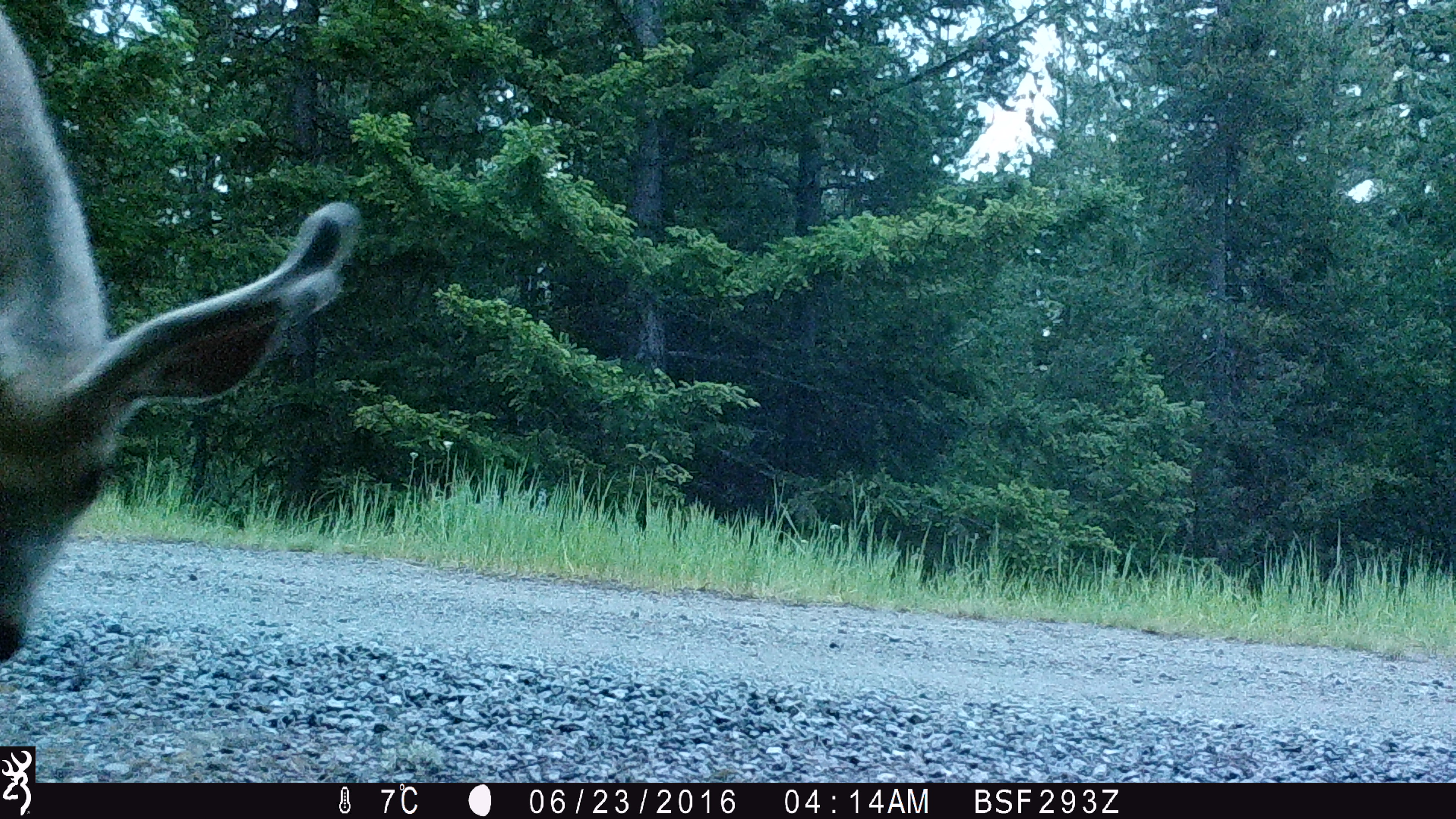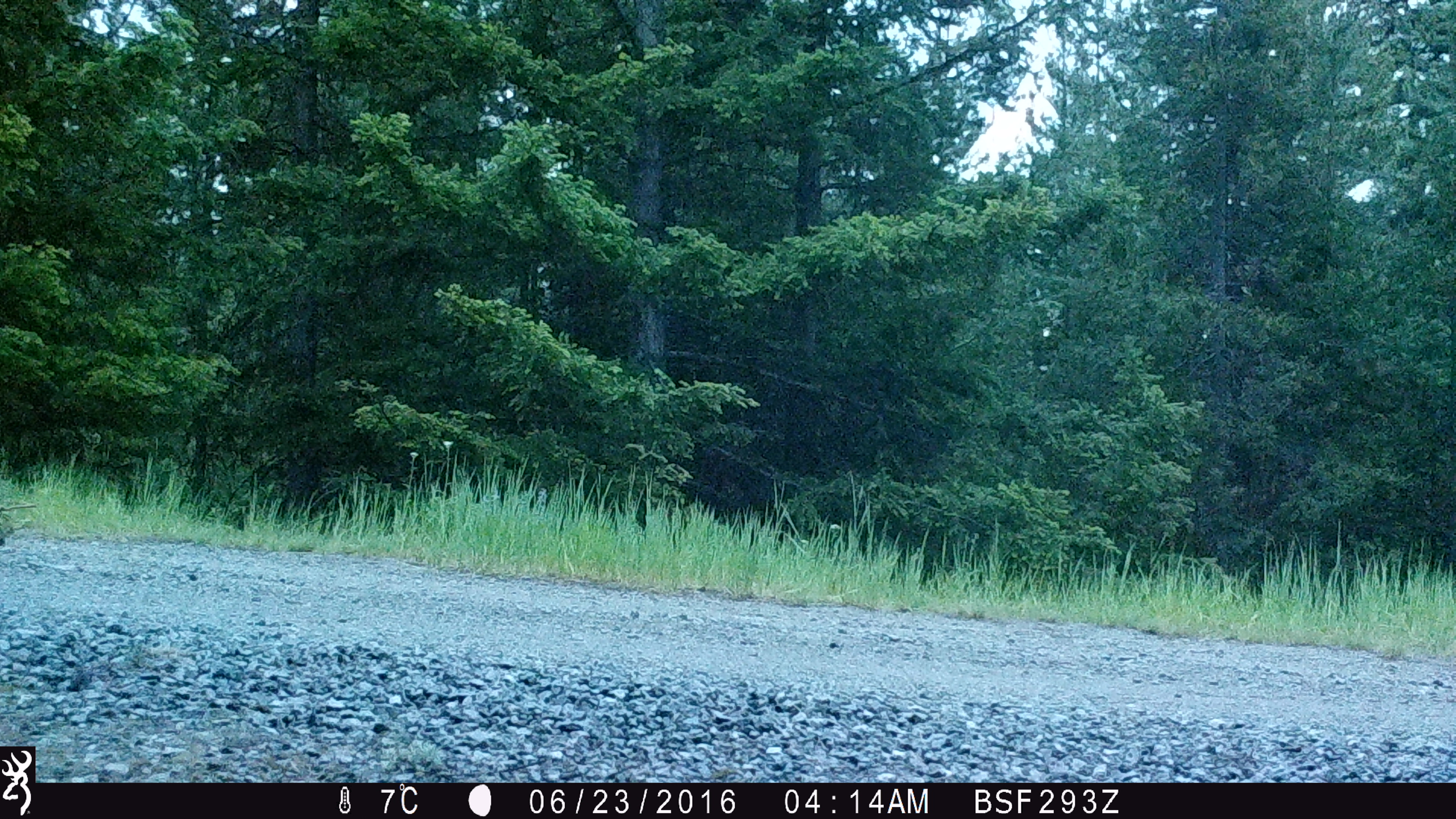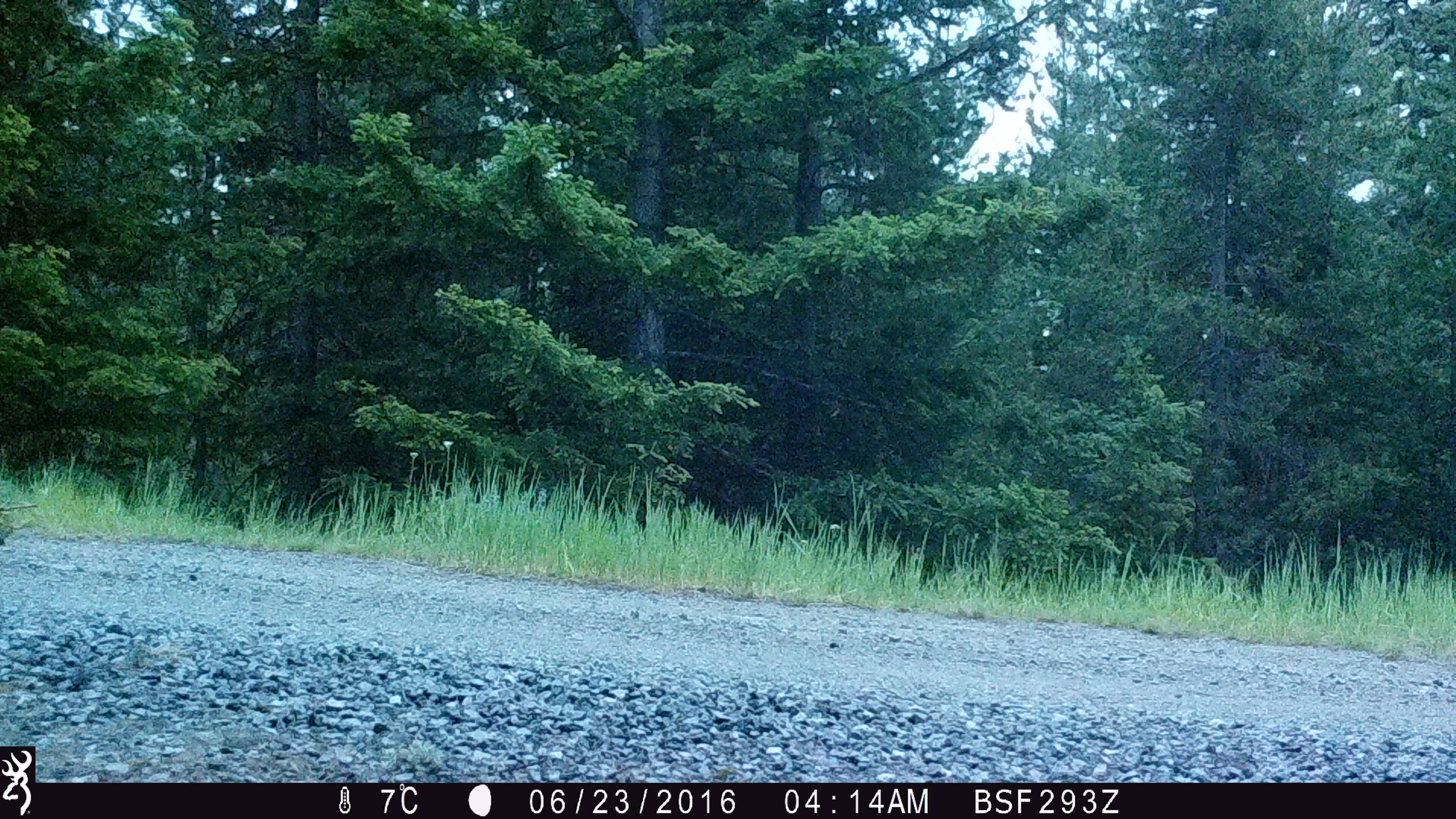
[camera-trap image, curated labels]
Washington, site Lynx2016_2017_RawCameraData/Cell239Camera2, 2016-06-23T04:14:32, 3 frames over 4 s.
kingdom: Animalia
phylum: Chordata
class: Mammalia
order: Artiodactyla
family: Cervidae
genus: Odocoileus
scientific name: Odocoileus hemionus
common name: mule deer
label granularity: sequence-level